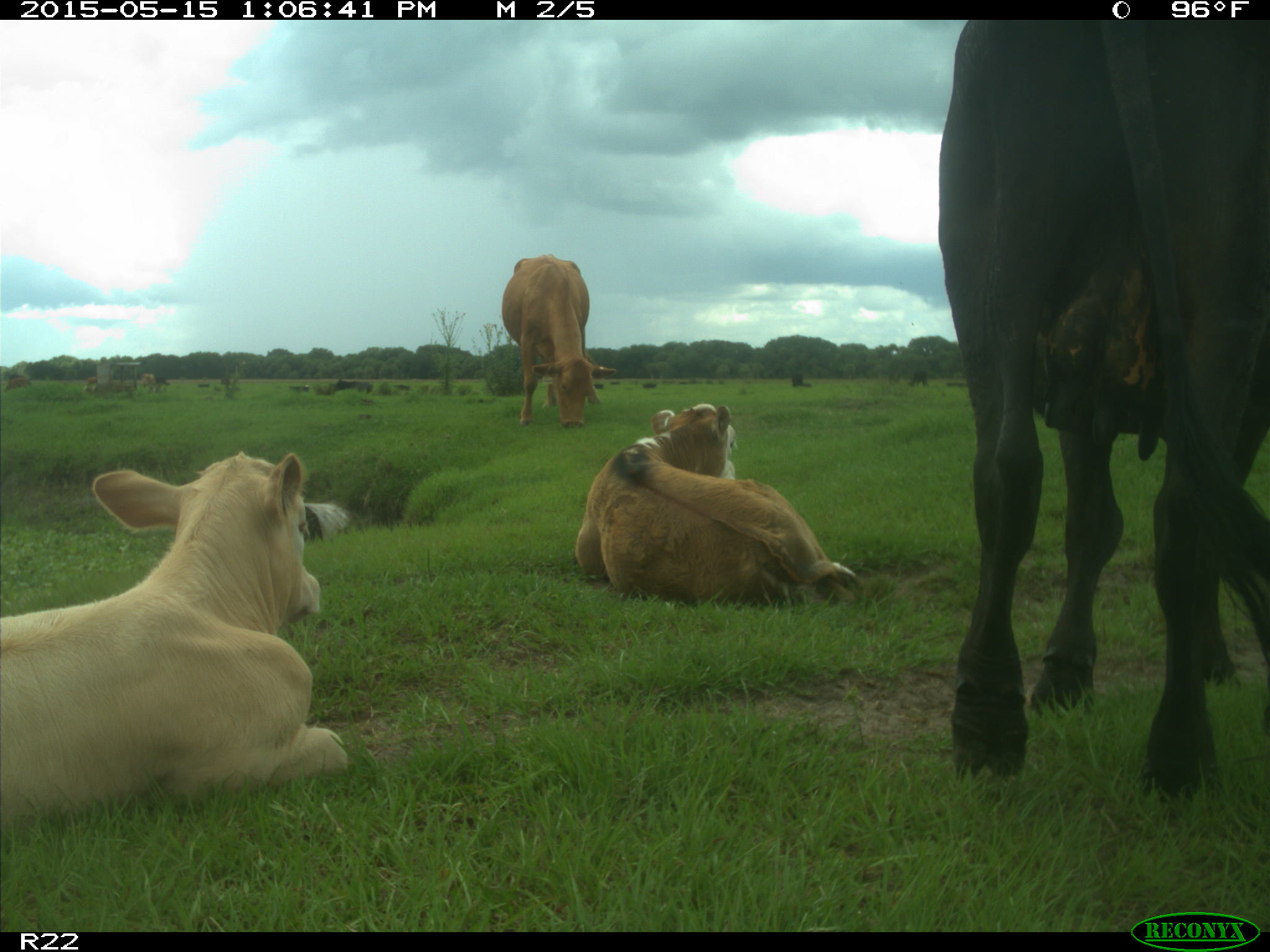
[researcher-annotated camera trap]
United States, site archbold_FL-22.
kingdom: Animalia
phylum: Chordata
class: Mammalia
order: Artiodactyla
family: Bovidae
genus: Bos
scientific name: Bos taurus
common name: domestic cow